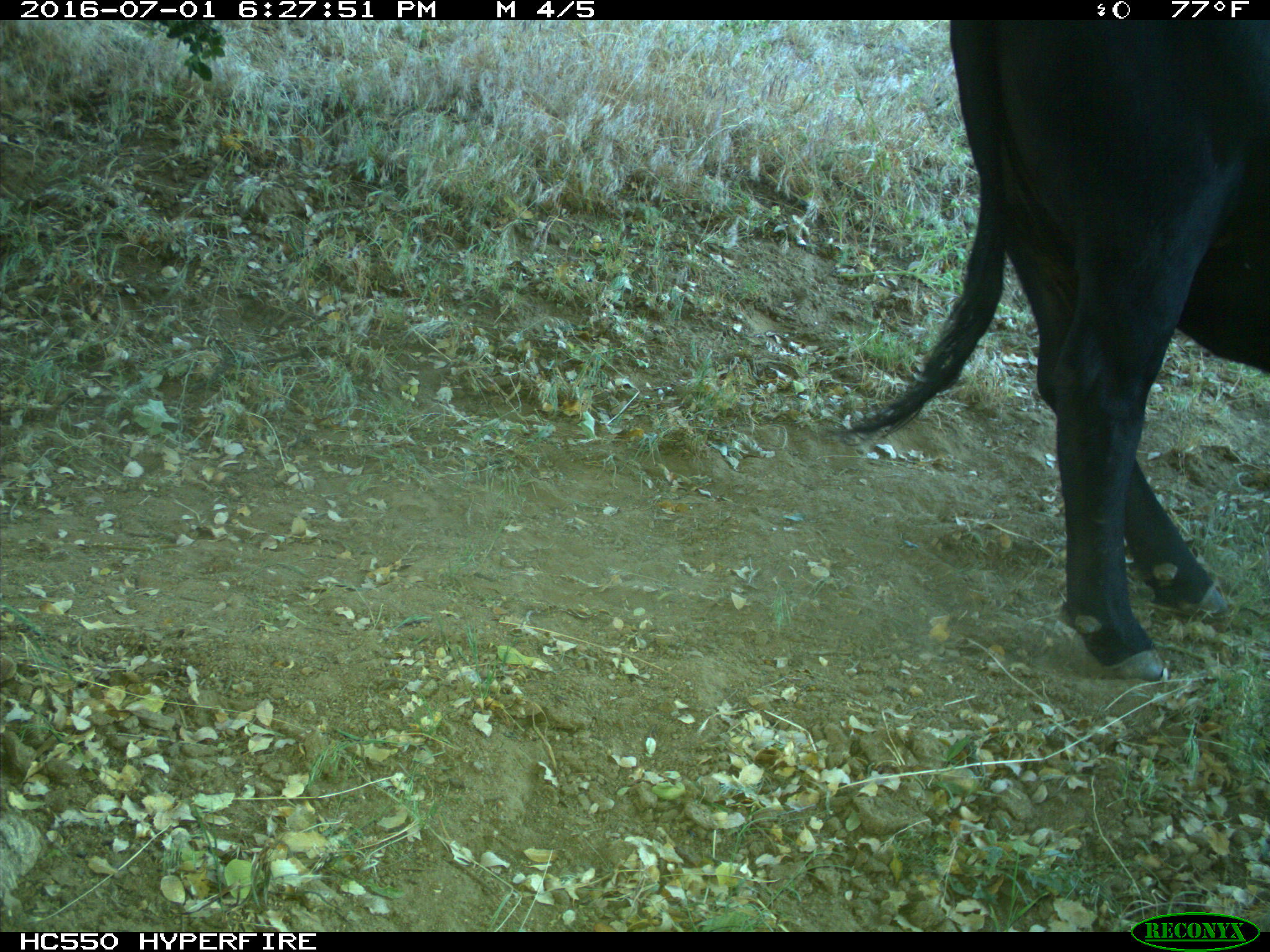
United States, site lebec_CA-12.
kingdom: Animalia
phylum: Chordata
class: Mammalia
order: Artiodactyla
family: Bovidae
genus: Bos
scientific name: Bos taurus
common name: domestic cow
Bos taurus (domestic cow).